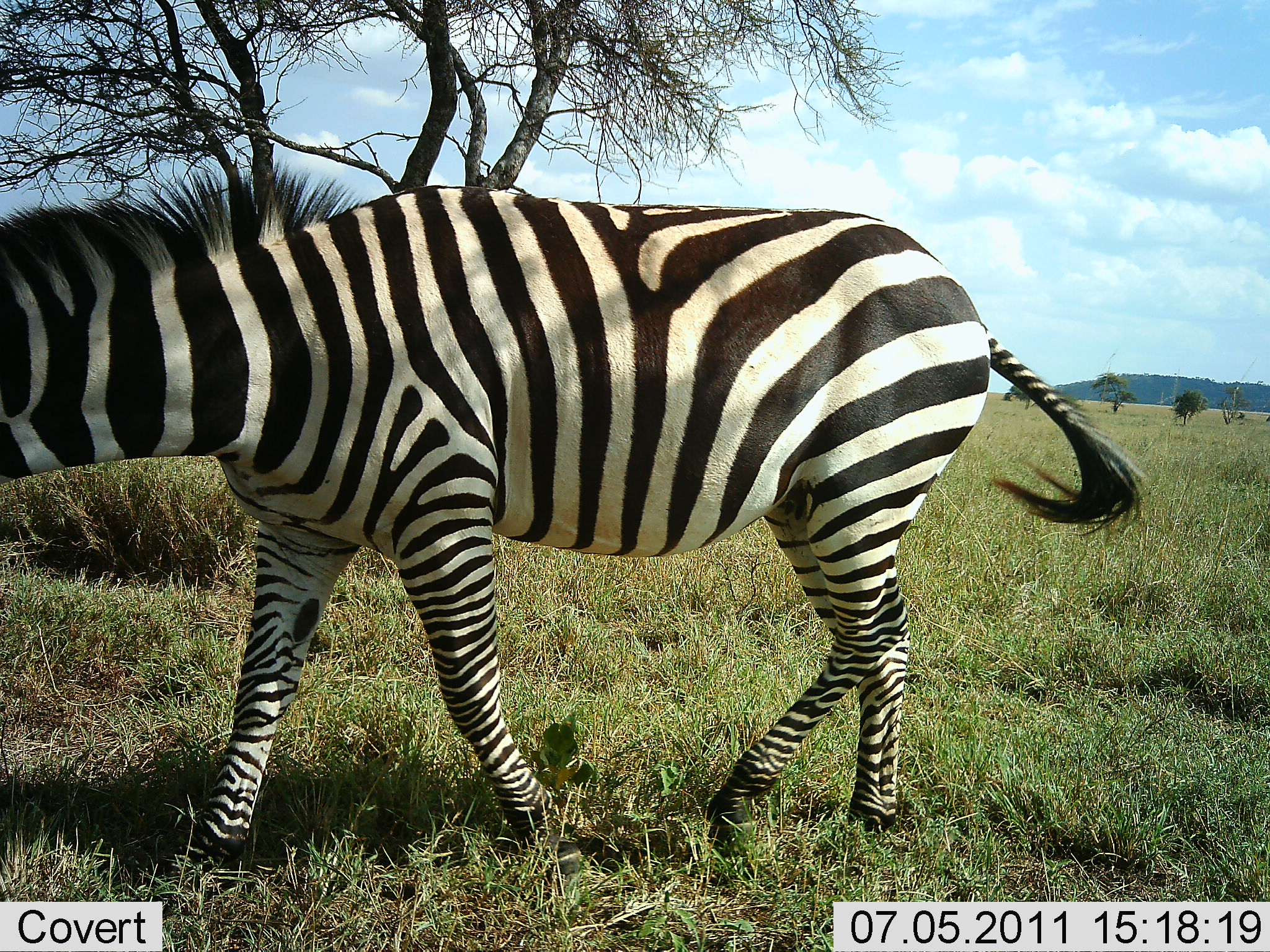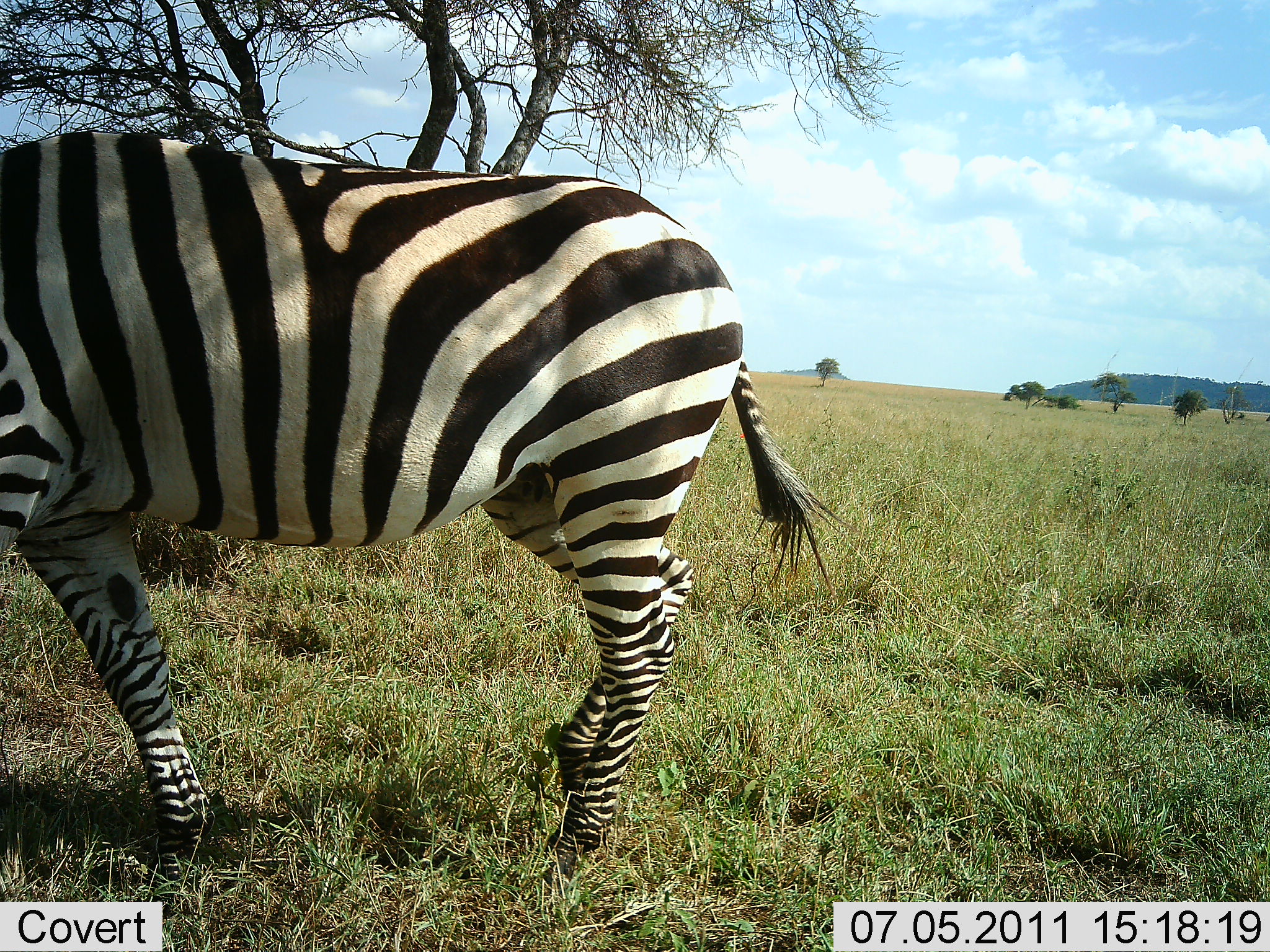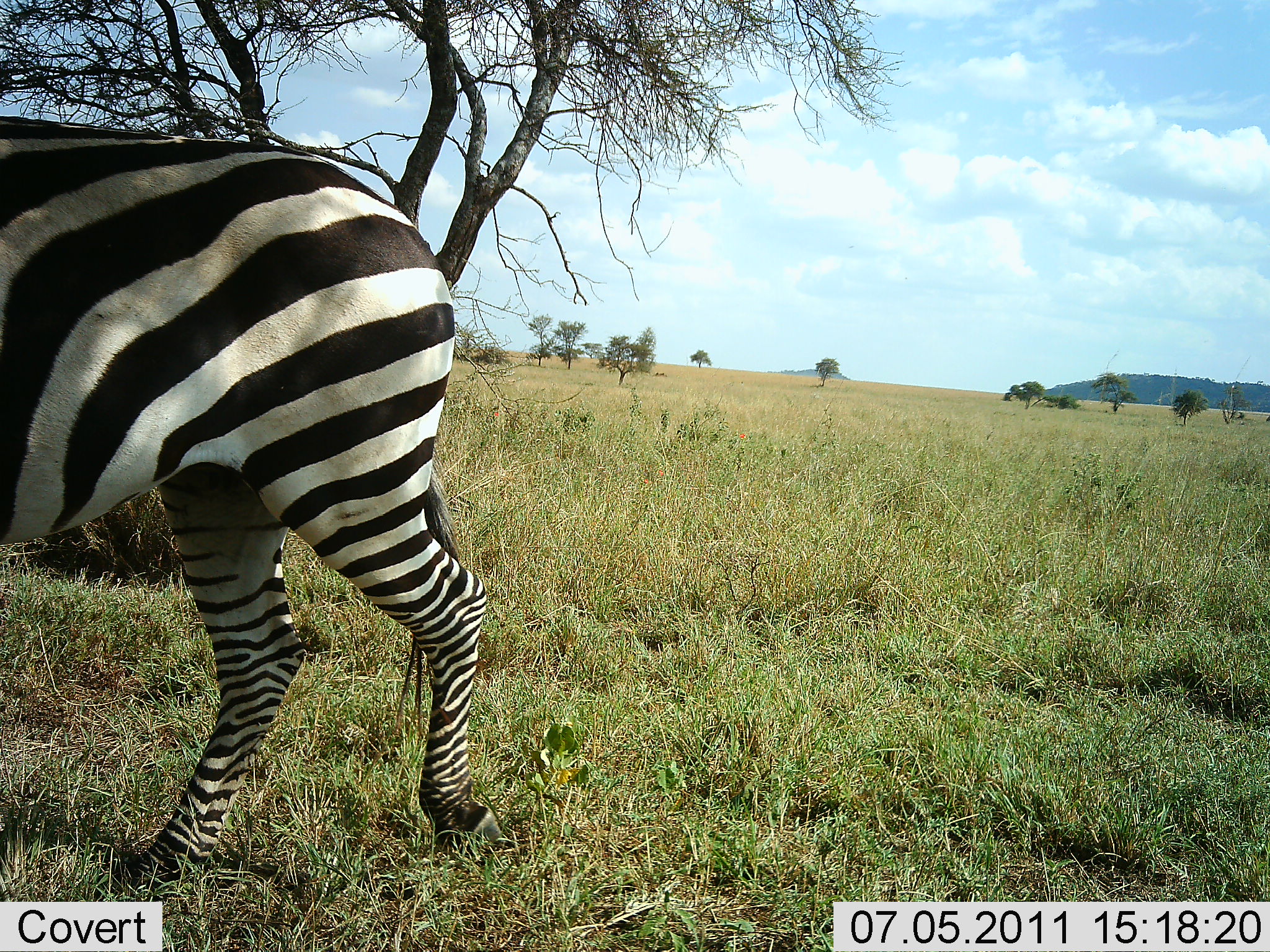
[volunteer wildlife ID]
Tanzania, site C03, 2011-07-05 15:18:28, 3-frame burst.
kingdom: Animalia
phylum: Chordata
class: Mammalia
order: Perissodactyla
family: Equidae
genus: Equus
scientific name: Equus quagga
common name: plains zebra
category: zebra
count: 1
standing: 17%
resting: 0%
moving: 100%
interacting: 0%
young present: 0%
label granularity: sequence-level